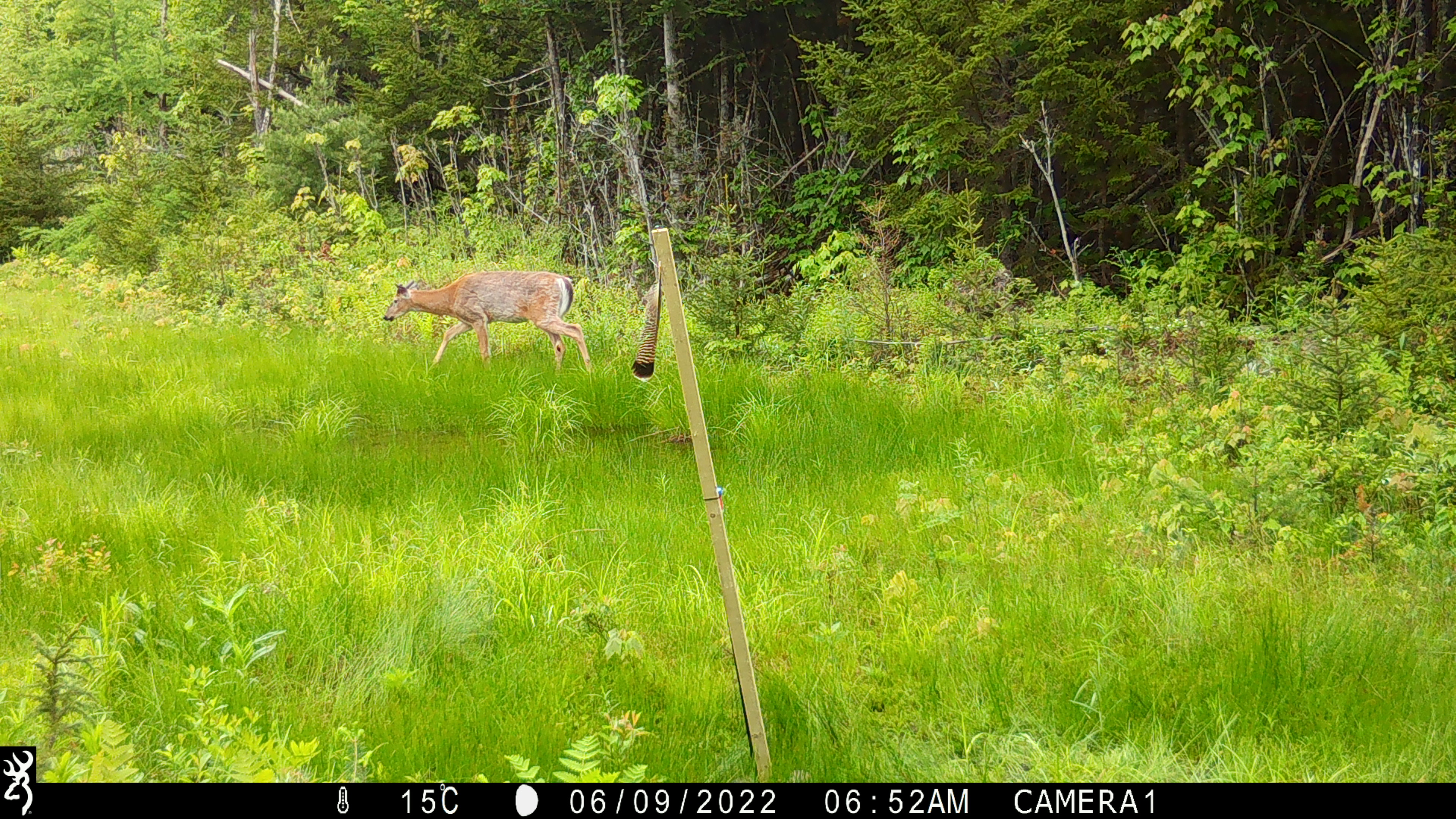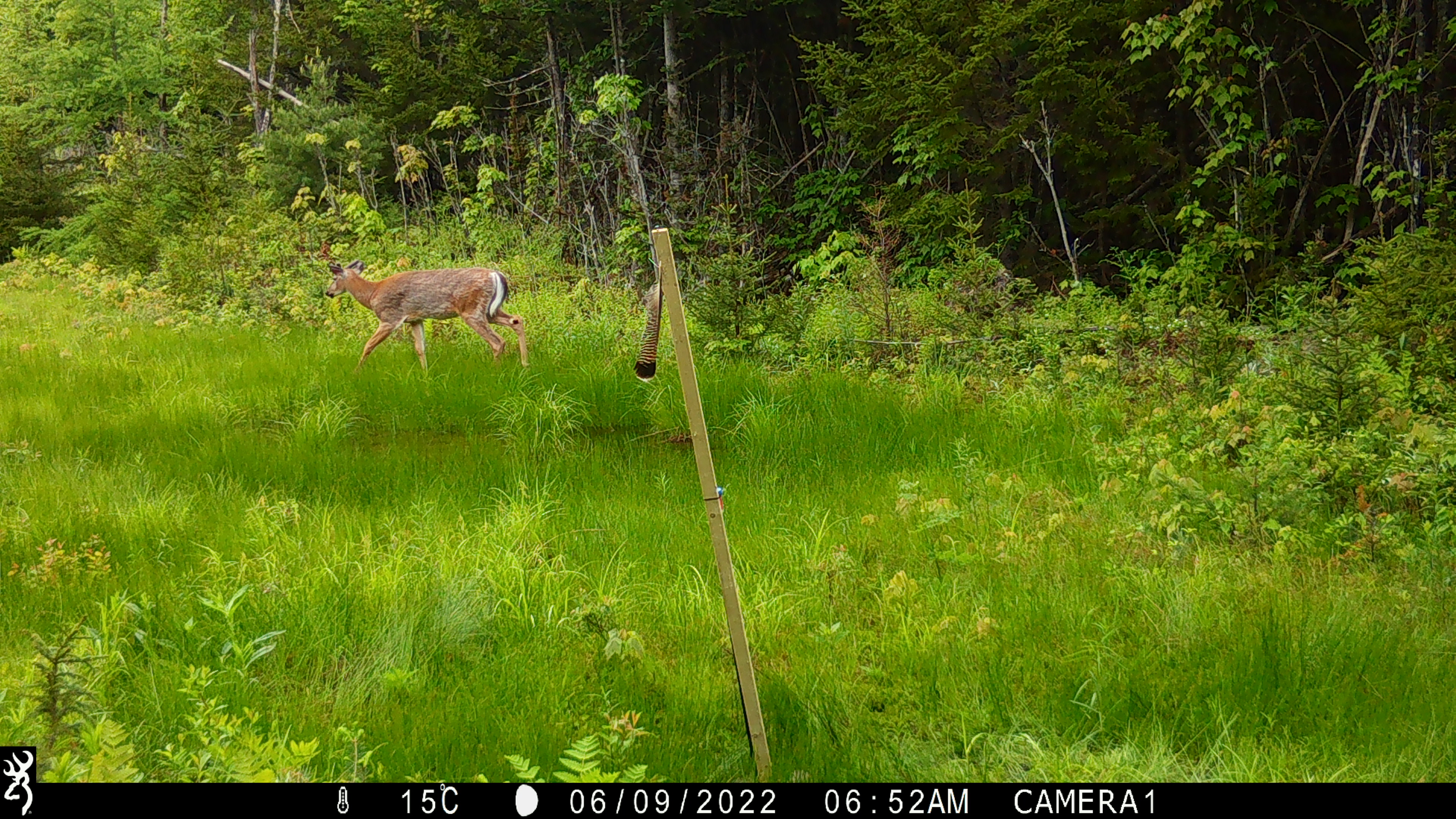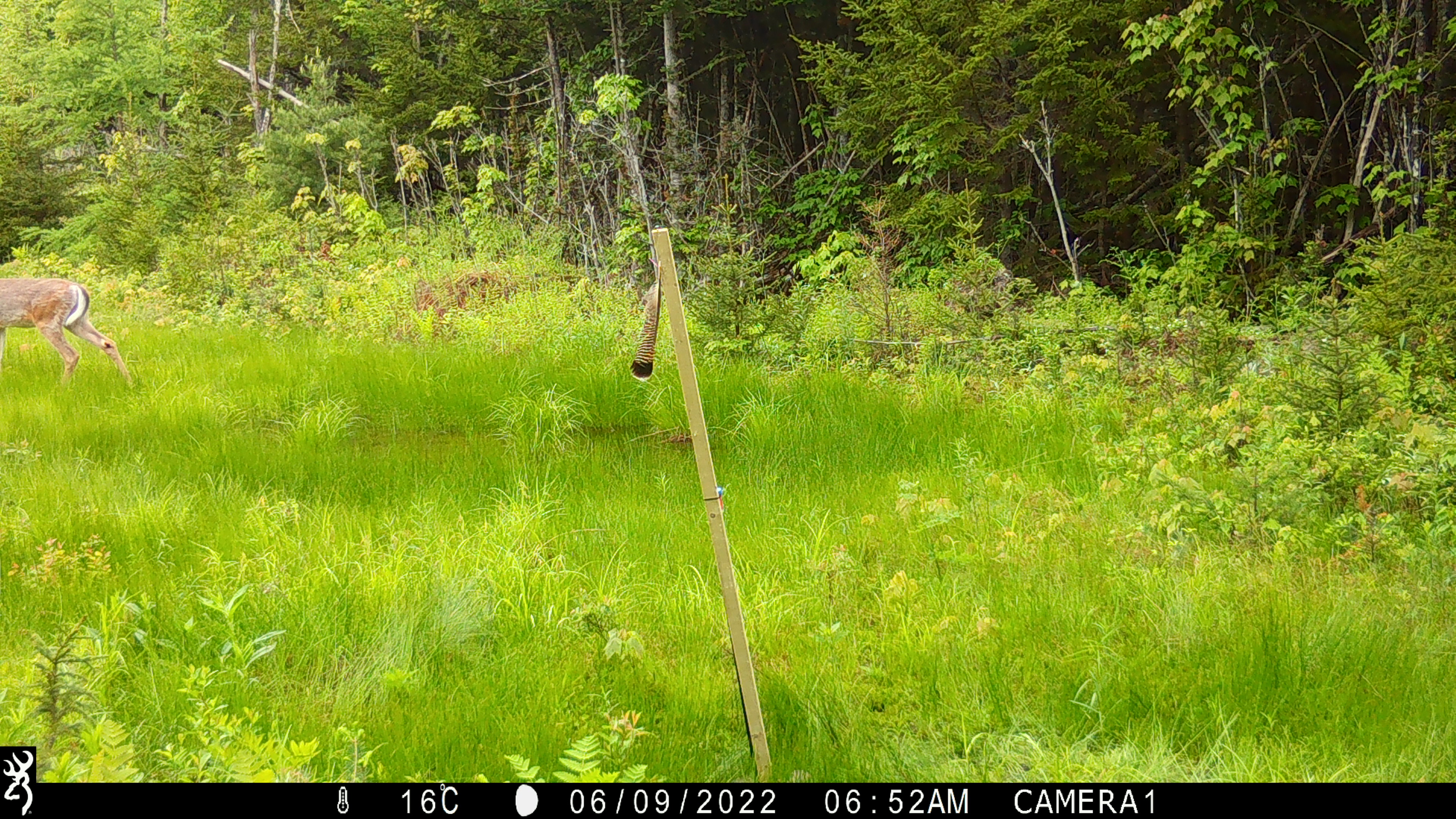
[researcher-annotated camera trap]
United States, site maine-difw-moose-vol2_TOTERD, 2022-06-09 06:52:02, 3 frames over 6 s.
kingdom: Animalia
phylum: Chordata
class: Mammalia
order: Artiodactyla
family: Cervidae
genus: Odocoileus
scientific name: Odocoileus virginianus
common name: white-tailed deer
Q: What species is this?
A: White-tailed deer (Odocoileus virginianus).